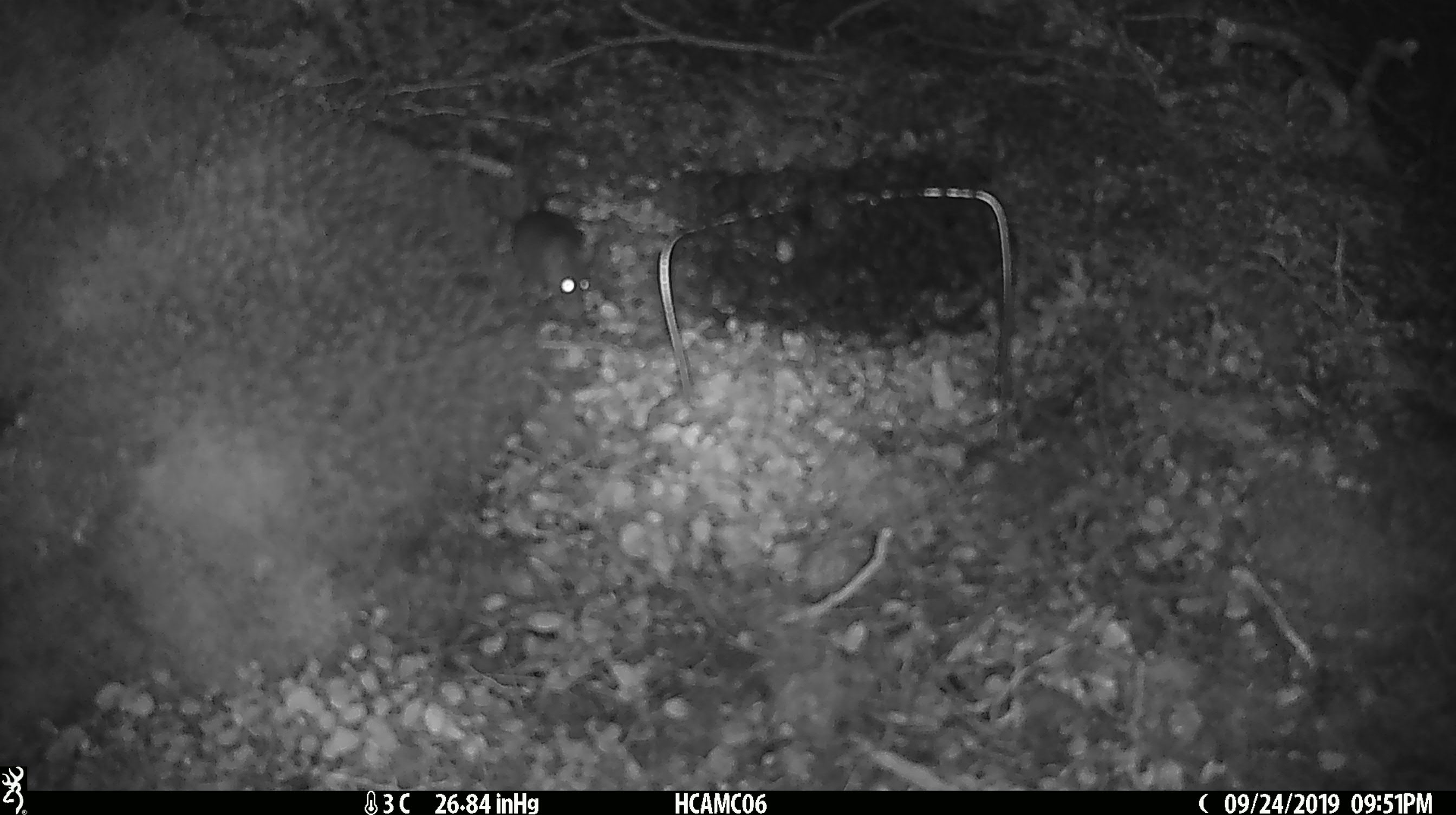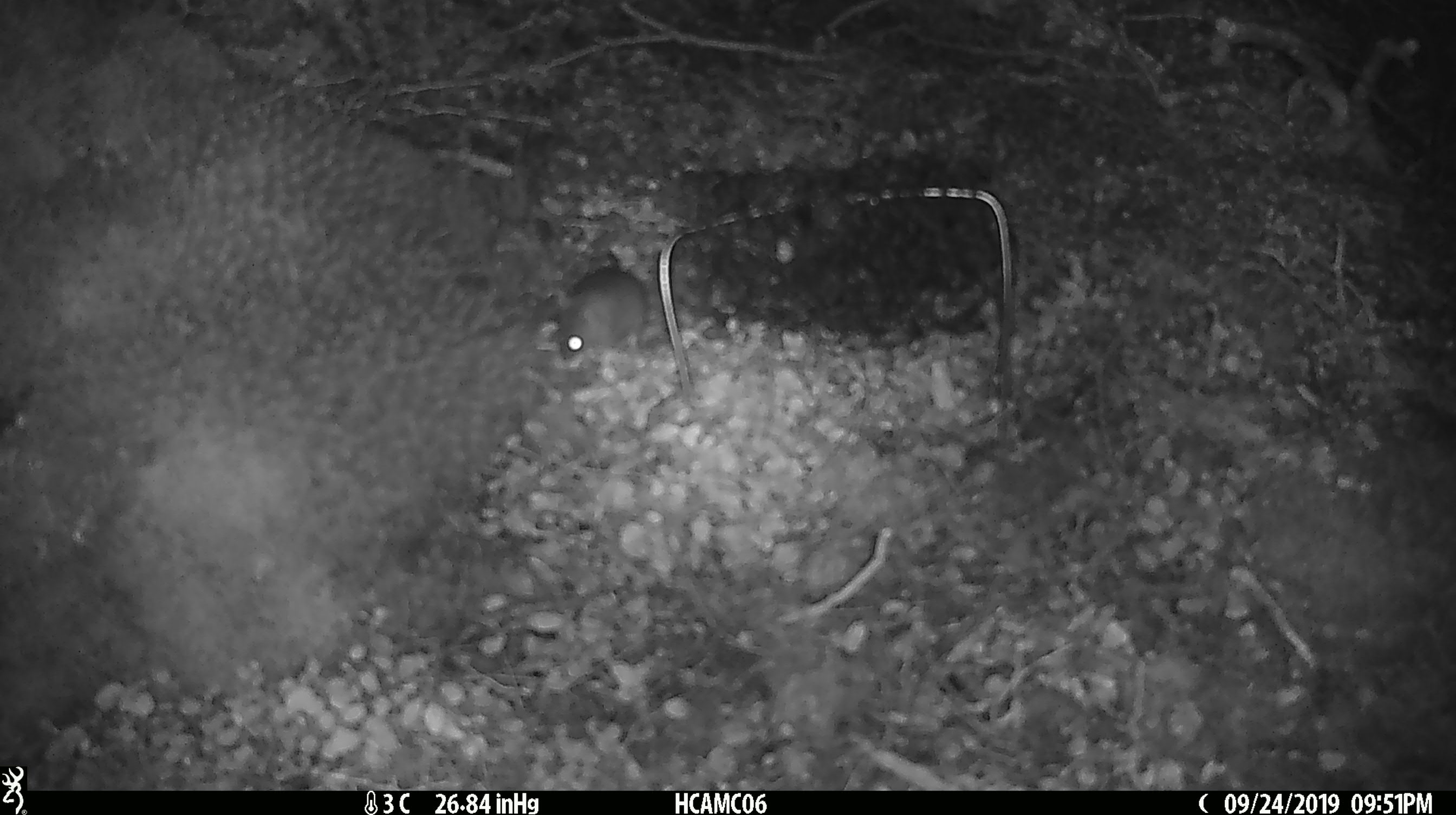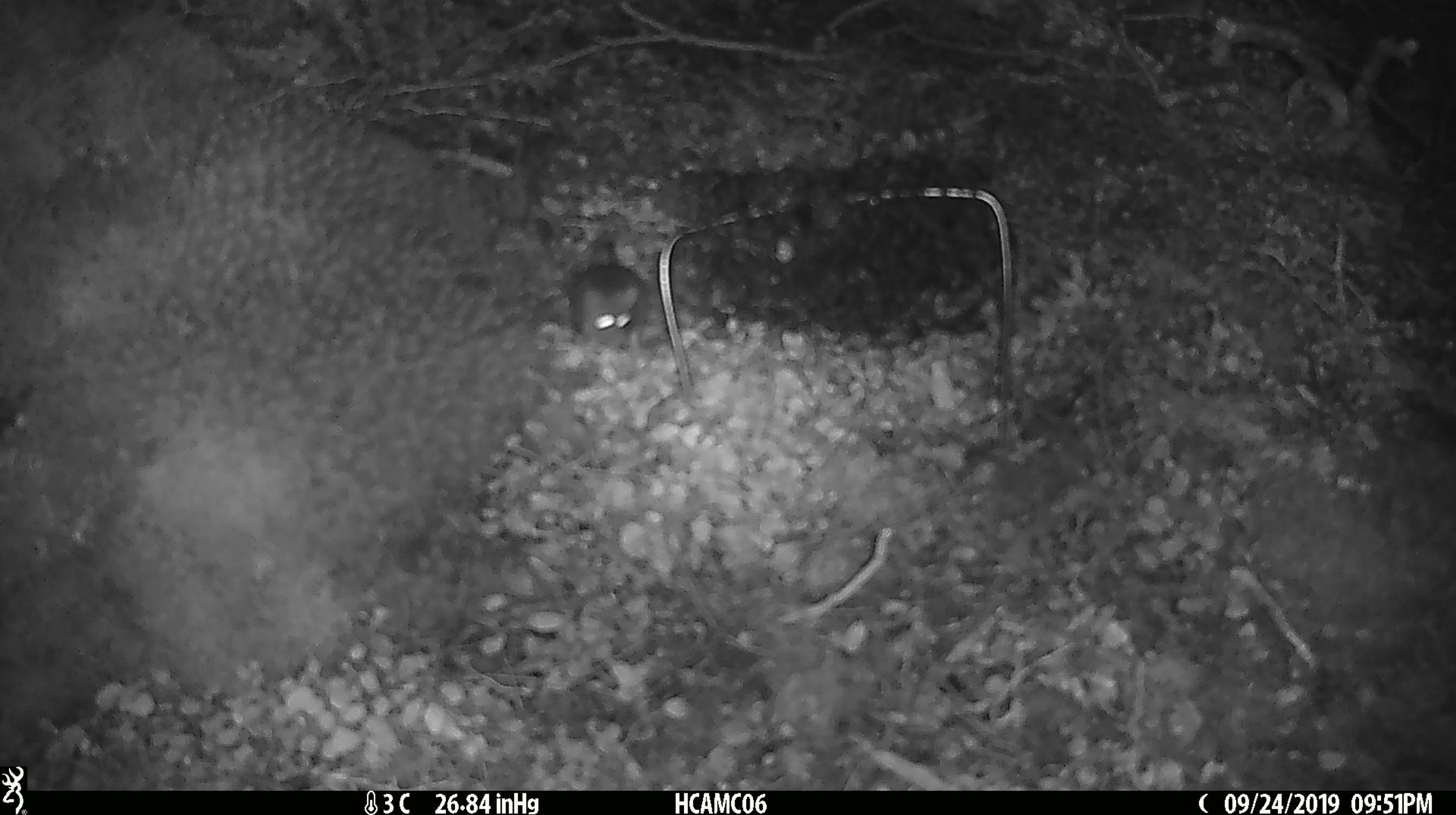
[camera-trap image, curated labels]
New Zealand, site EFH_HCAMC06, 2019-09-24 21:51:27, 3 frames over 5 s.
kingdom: Animalia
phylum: Chordata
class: Mammalia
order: Rodentia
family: Muridae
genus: Mus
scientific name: Mus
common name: mouse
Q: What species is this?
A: Mouse (Mus).